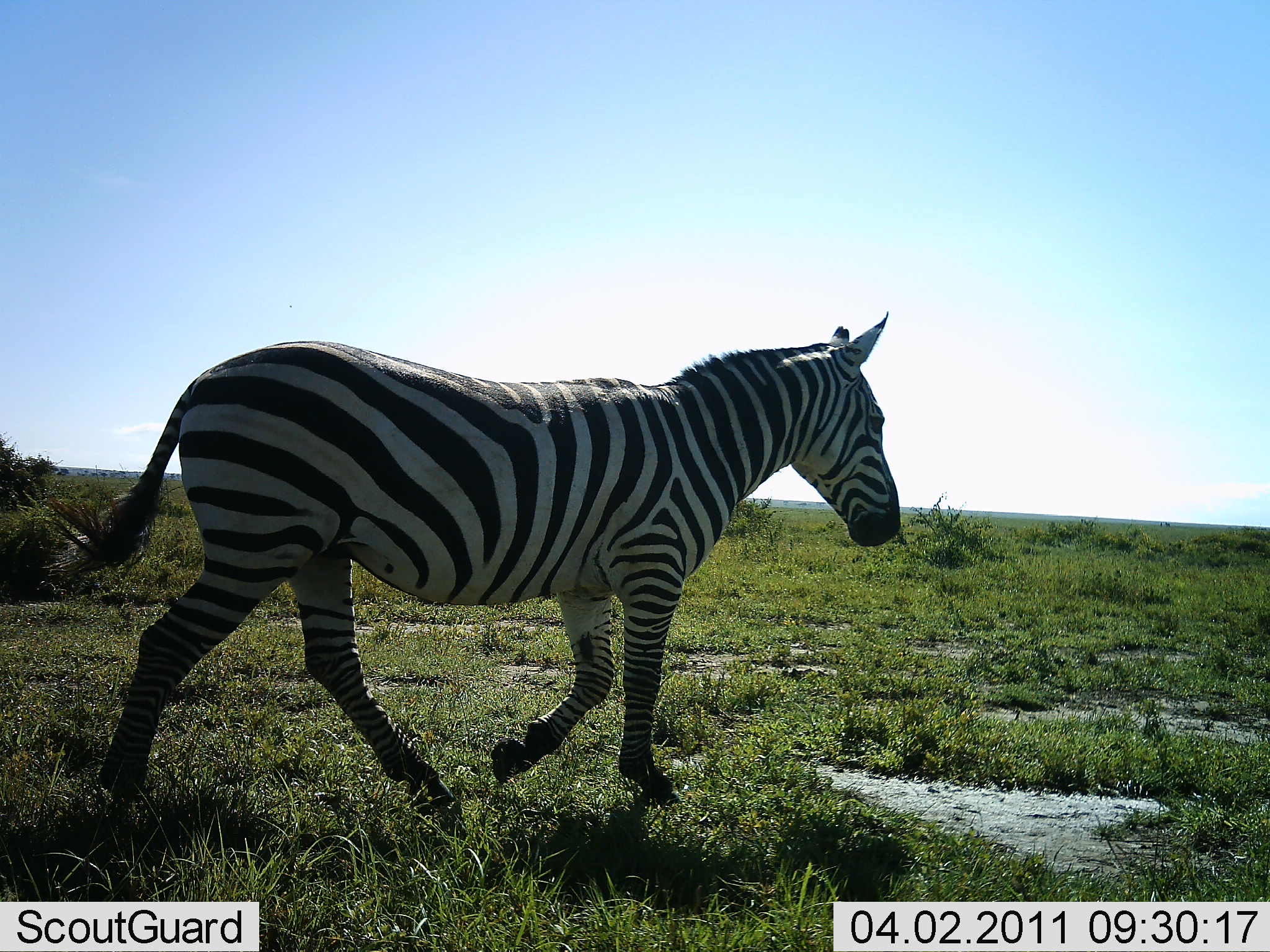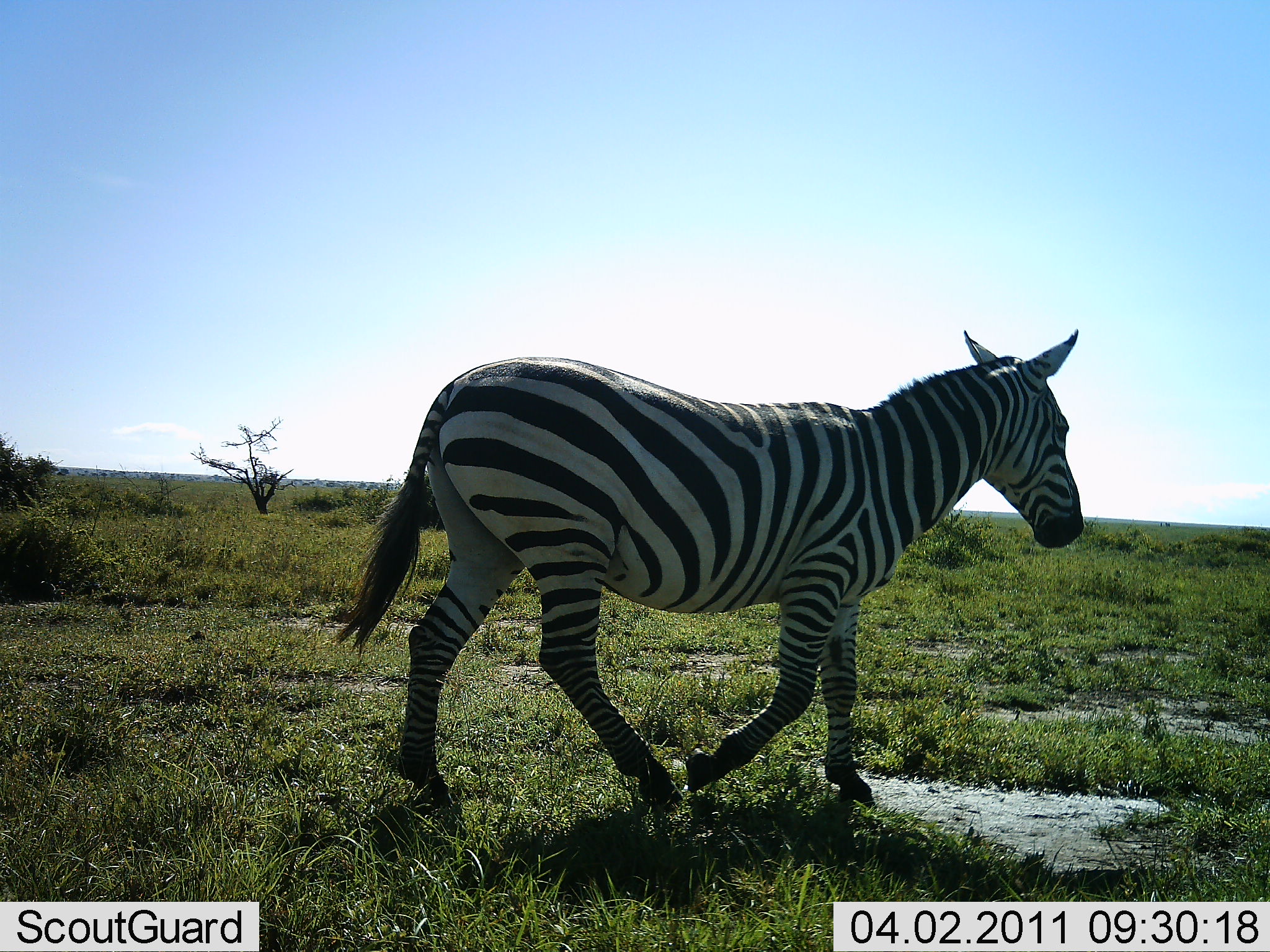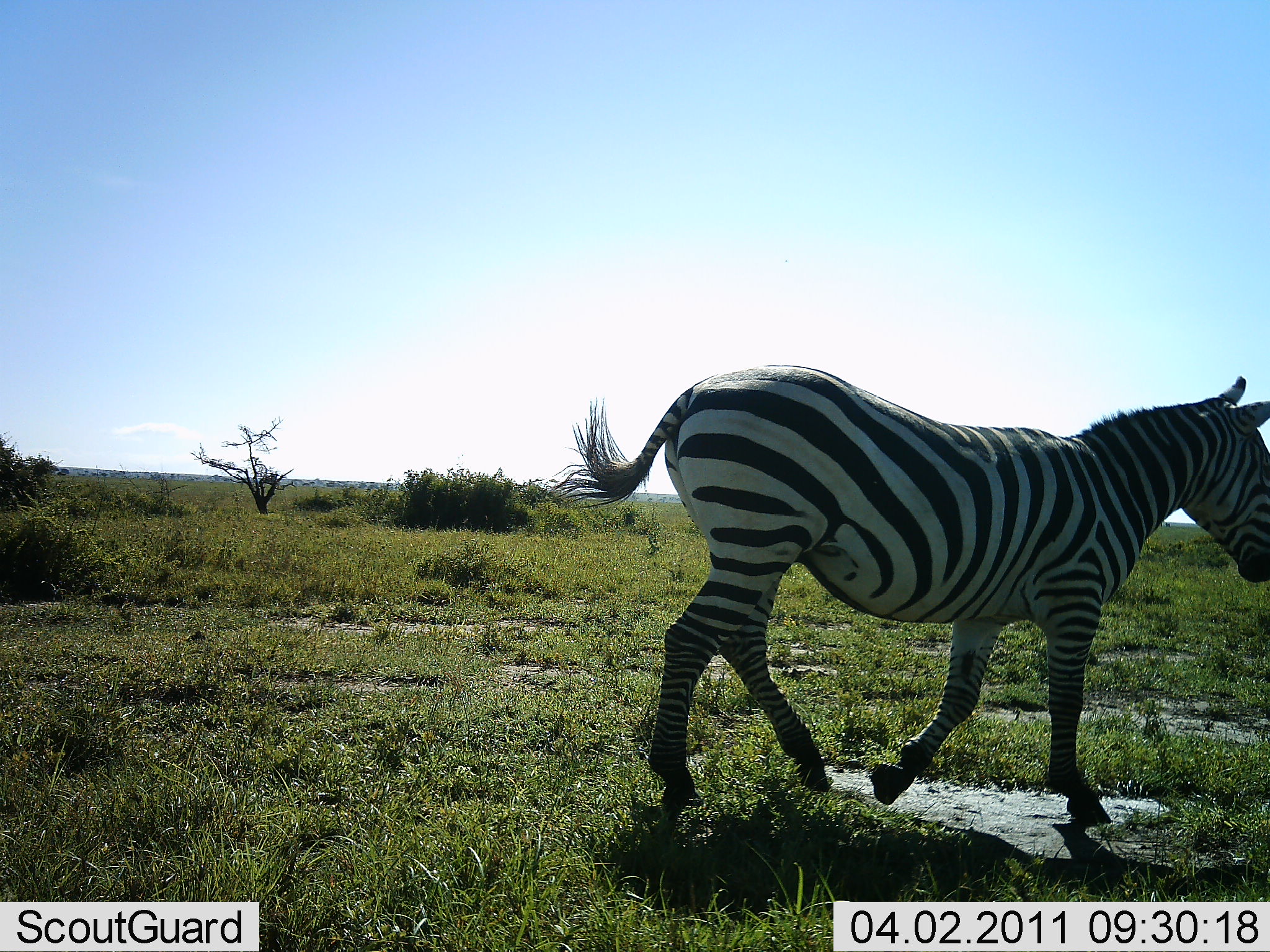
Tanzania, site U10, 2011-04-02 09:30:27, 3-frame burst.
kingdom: Animalia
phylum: Chordata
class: Mammalia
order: Perissodactyla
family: Equidae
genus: Equus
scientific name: Equus quagga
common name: plains zebra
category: zebra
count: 1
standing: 8%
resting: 0%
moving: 100%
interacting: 0%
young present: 0%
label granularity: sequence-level